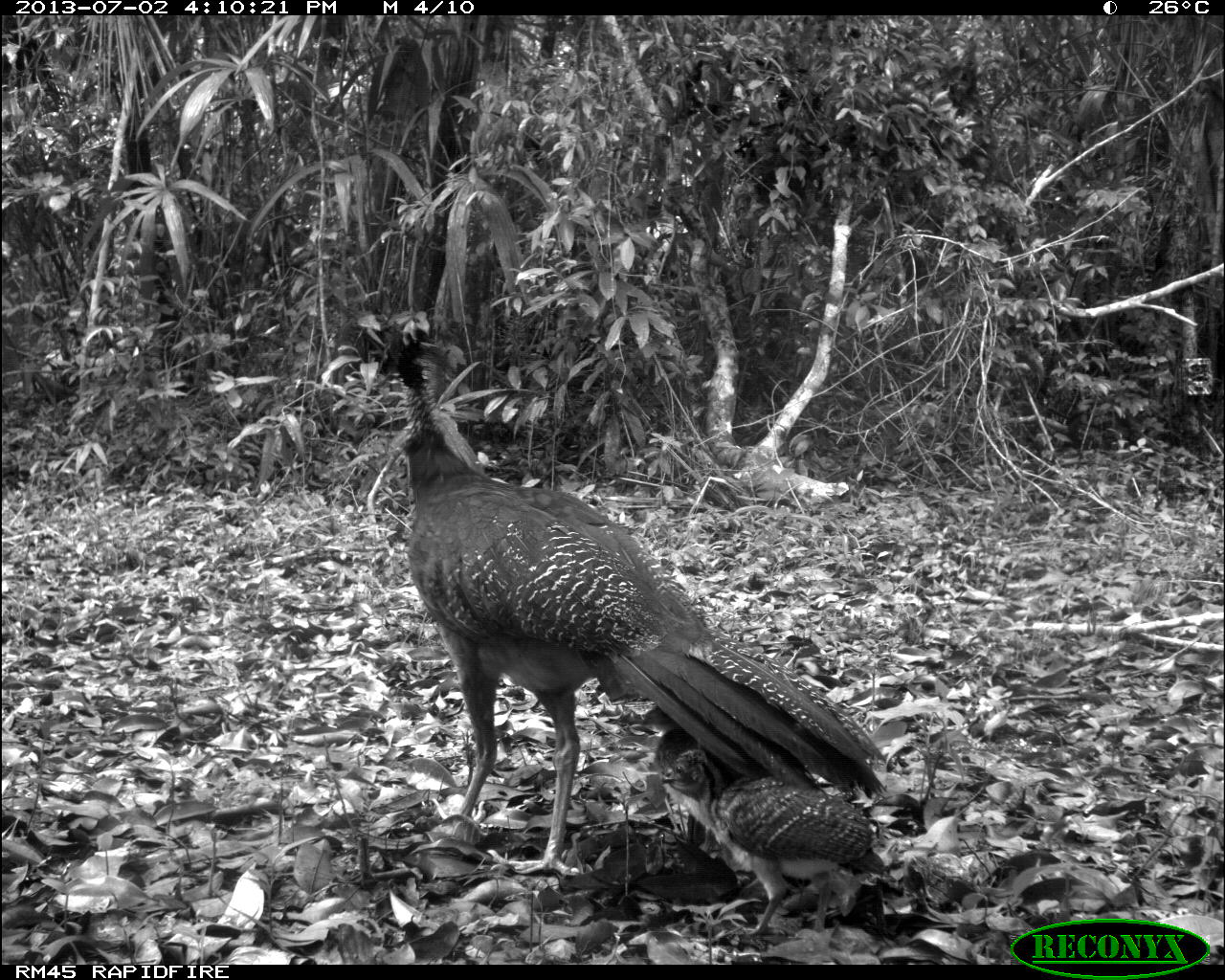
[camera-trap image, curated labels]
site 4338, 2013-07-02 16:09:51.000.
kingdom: Animalia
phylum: Chordata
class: Aves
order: Galliformes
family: Cracidae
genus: Crax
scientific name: Crax rubra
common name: great curassow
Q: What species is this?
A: Crax rubra (great curassow).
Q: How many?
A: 1.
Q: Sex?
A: Female.